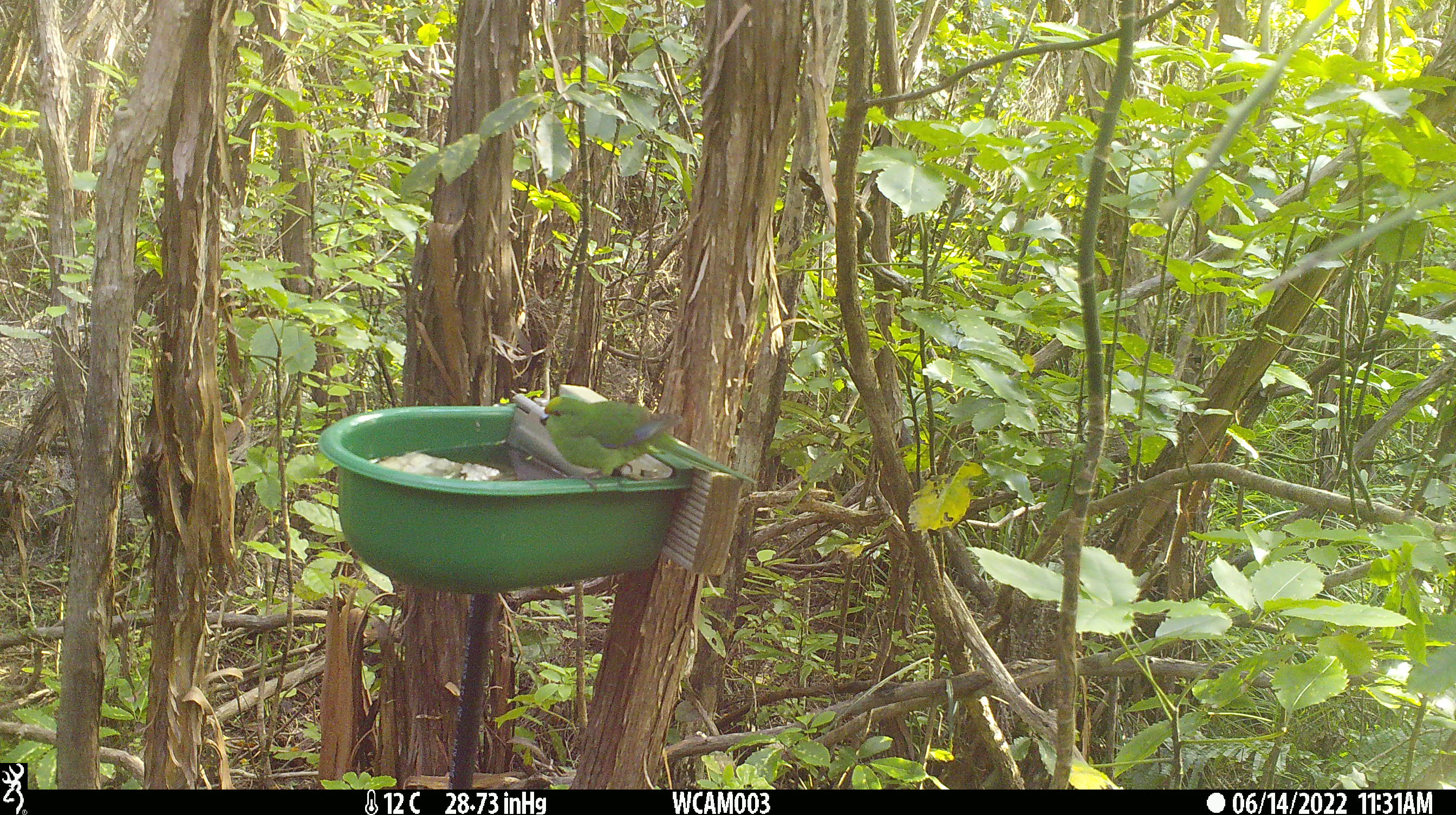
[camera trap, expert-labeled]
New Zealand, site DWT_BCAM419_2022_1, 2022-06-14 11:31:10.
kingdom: Animalia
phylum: Chordata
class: Aves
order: Psittaciformes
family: Psittaculidae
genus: Cyanoramphus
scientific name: Cyanoramphus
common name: parakeet